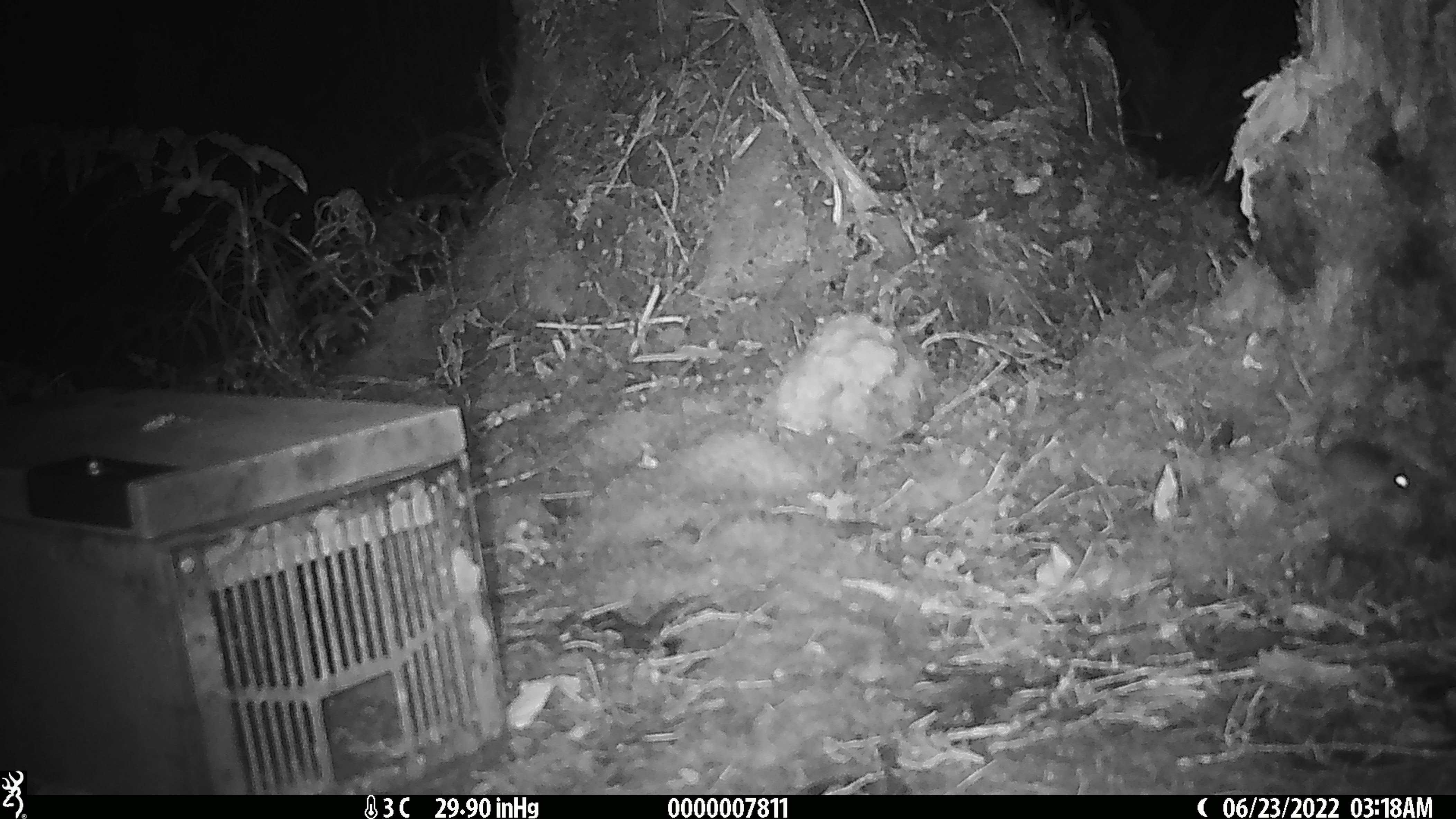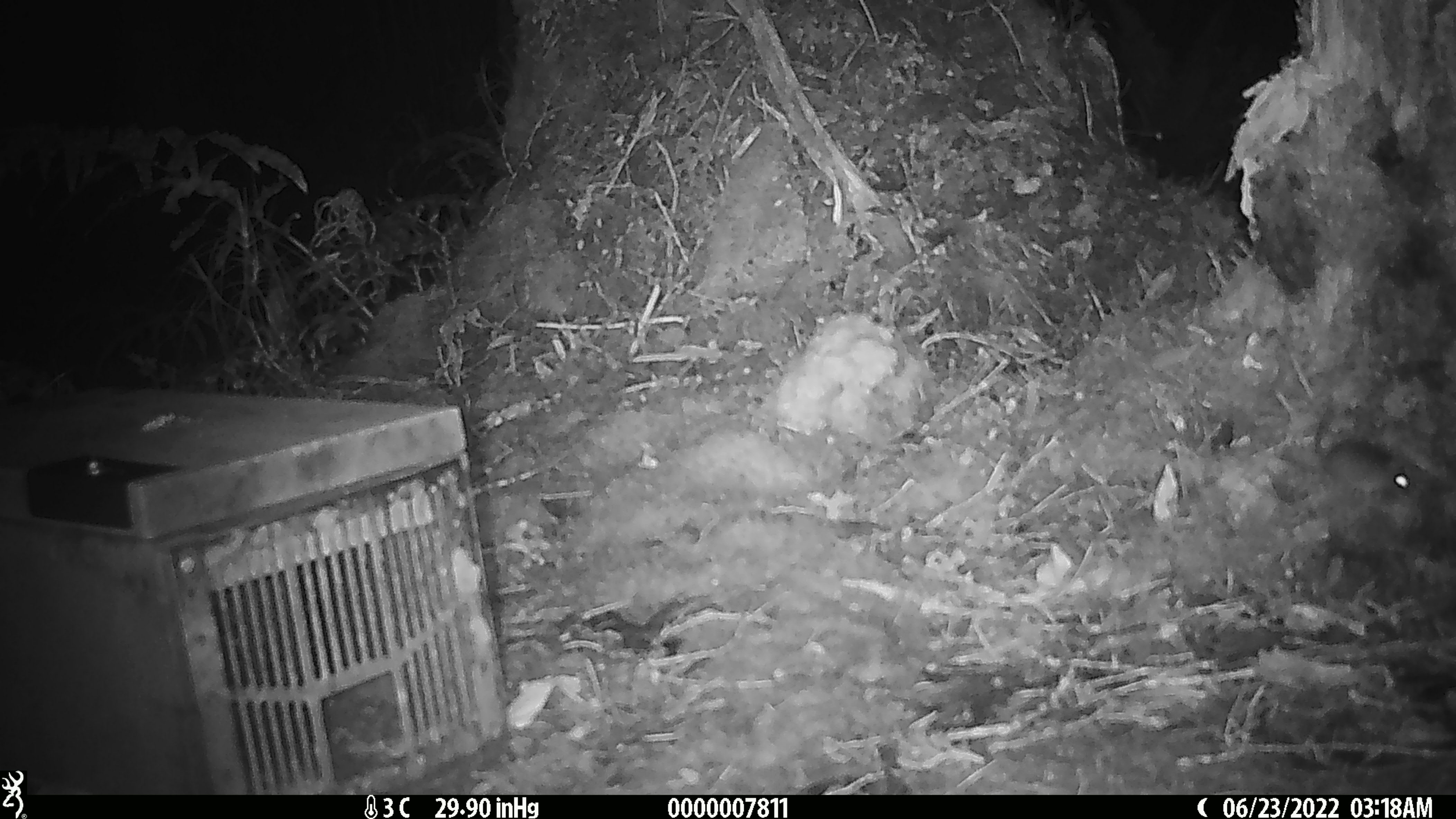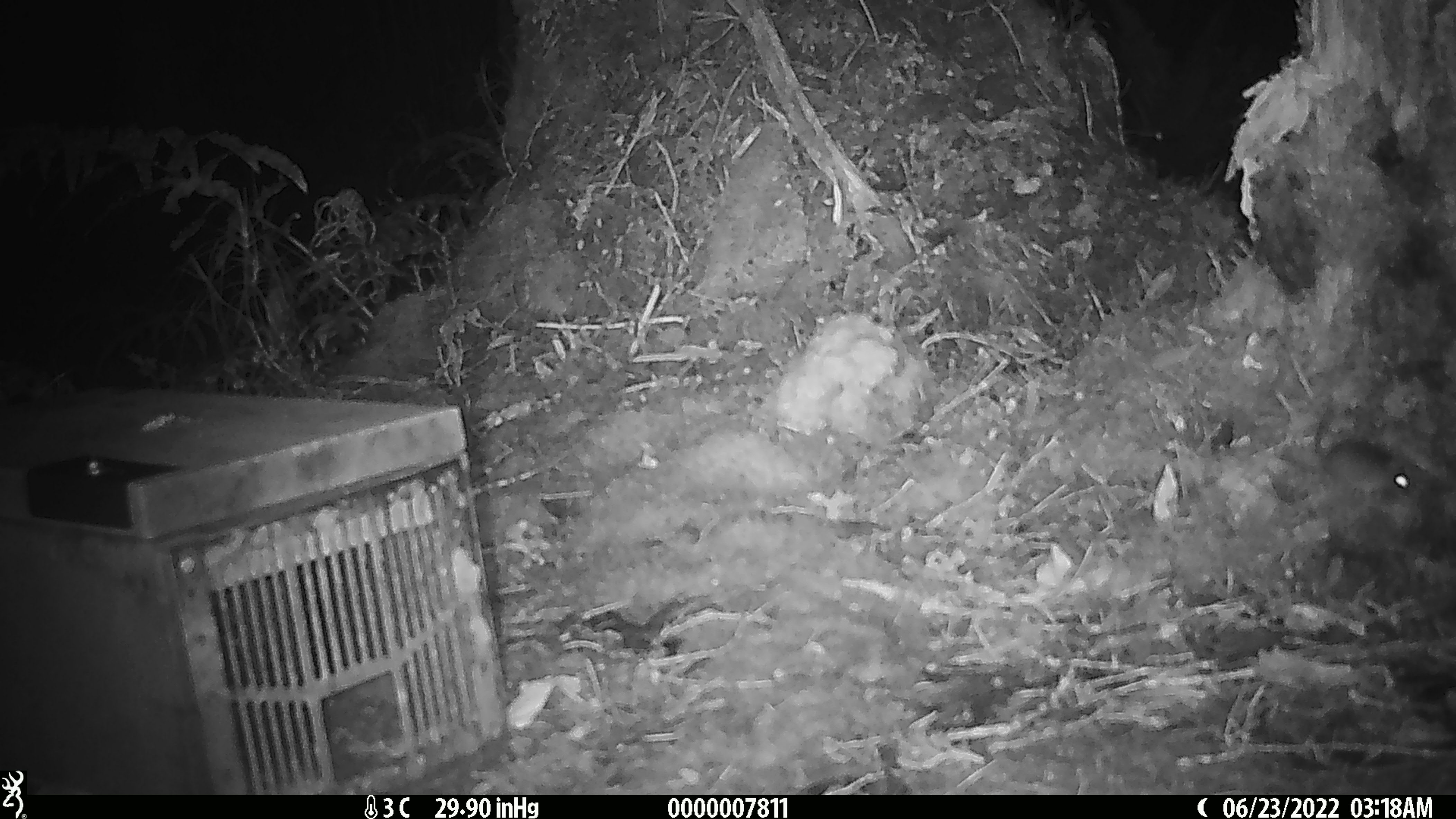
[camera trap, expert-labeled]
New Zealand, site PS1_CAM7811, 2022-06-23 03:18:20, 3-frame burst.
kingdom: Animalia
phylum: Chordata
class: Mammalia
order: Rodentia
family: Muridae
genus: Mus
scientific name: Mus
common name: mouse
Mouse (Mus).